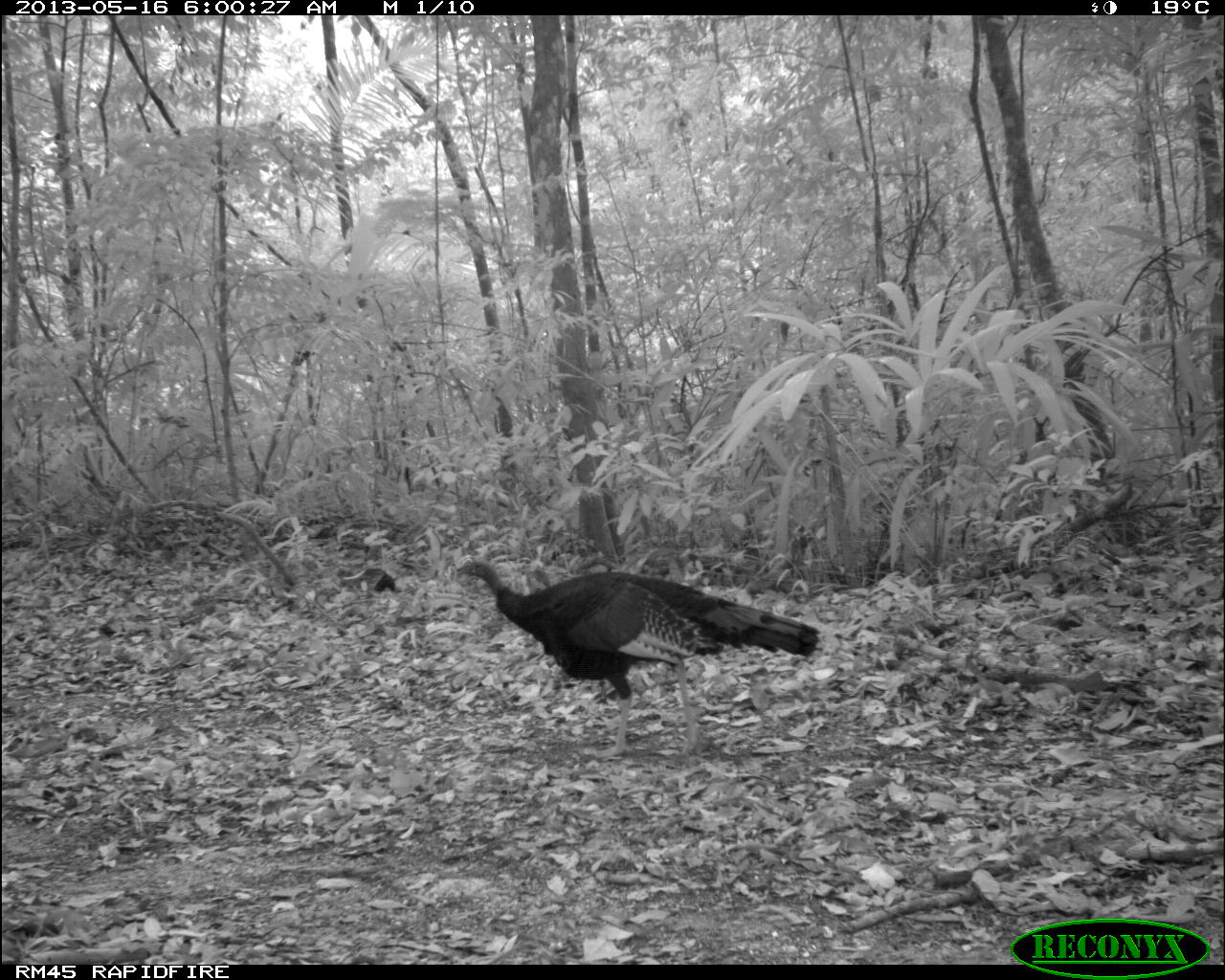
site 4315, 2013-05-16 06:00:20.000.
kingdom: Animalia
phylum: Chordata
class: Aves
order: Galliformes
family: Phasianidae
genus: Meleagris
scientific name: Meleagris ocellata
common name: ocellated turkey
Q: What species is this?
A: Meleagris ocellata (ocellated turkey).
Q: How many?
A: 1.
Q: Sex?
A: Male.